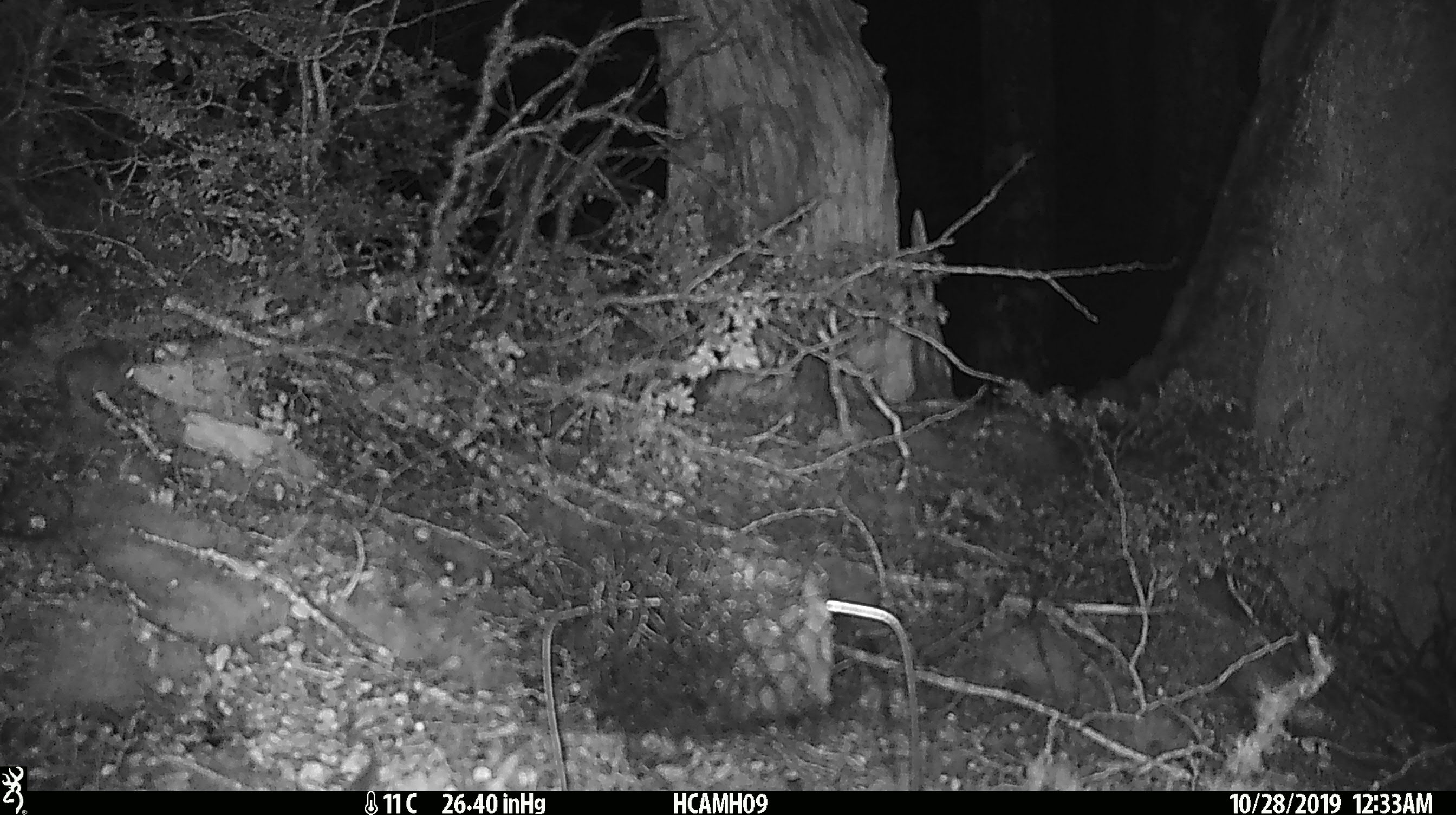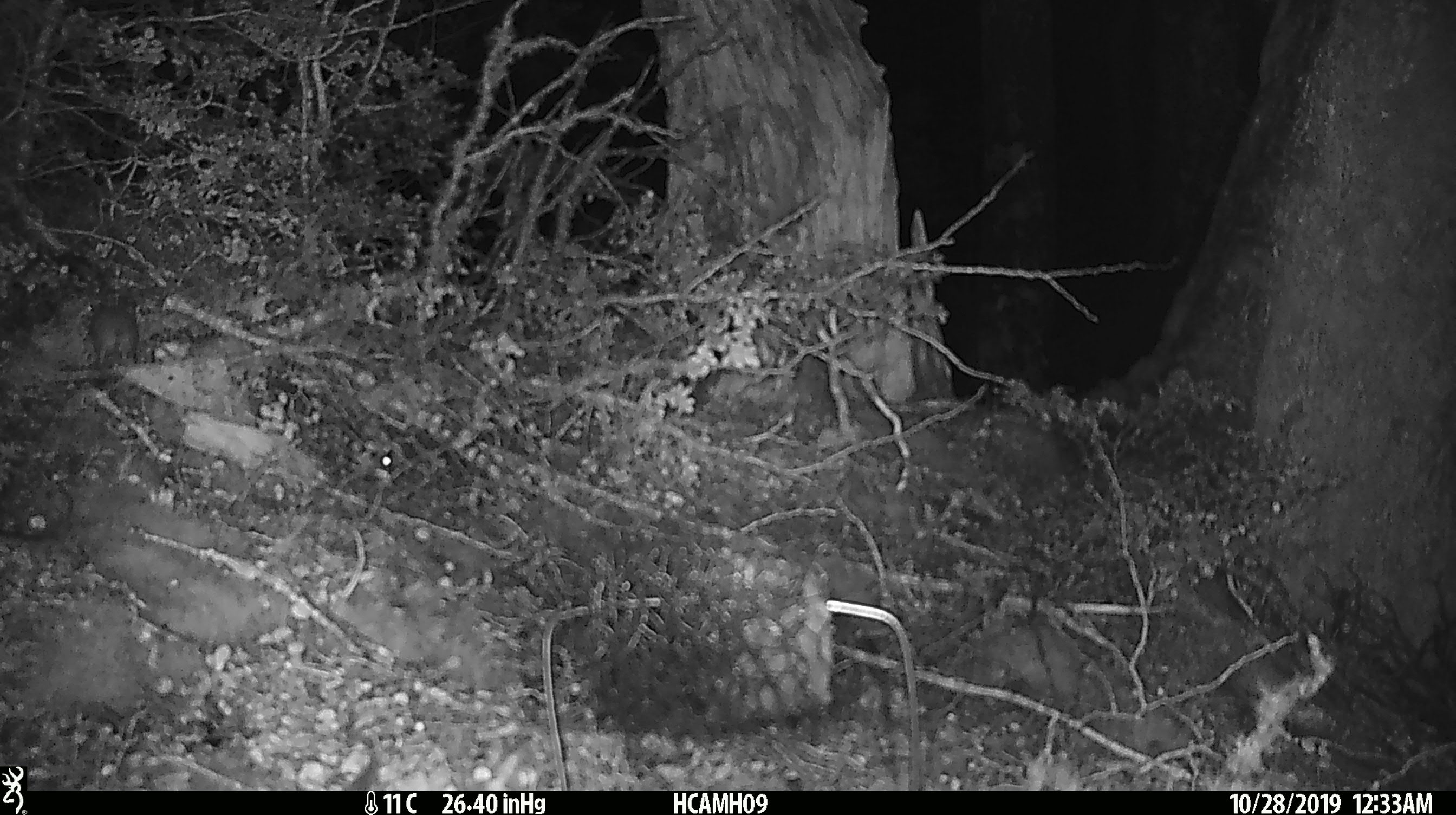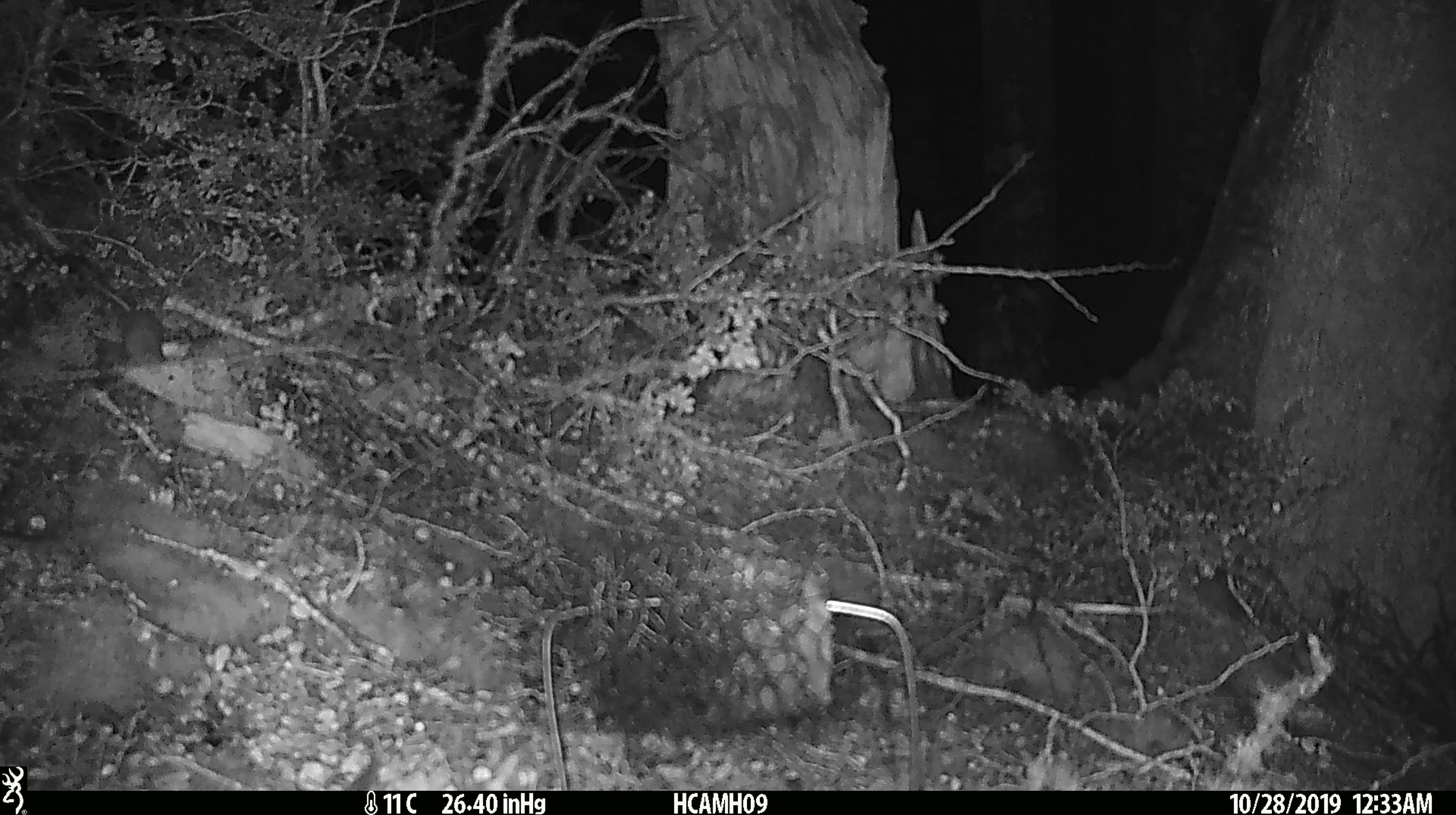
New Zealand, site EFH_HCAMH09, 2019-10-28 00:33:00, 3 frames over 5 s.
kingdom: Animalia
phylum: Chordata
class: Mammalia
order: Rodentia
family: Muridae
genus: Mus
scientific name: Mus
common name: mouse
Mouse (Mus).